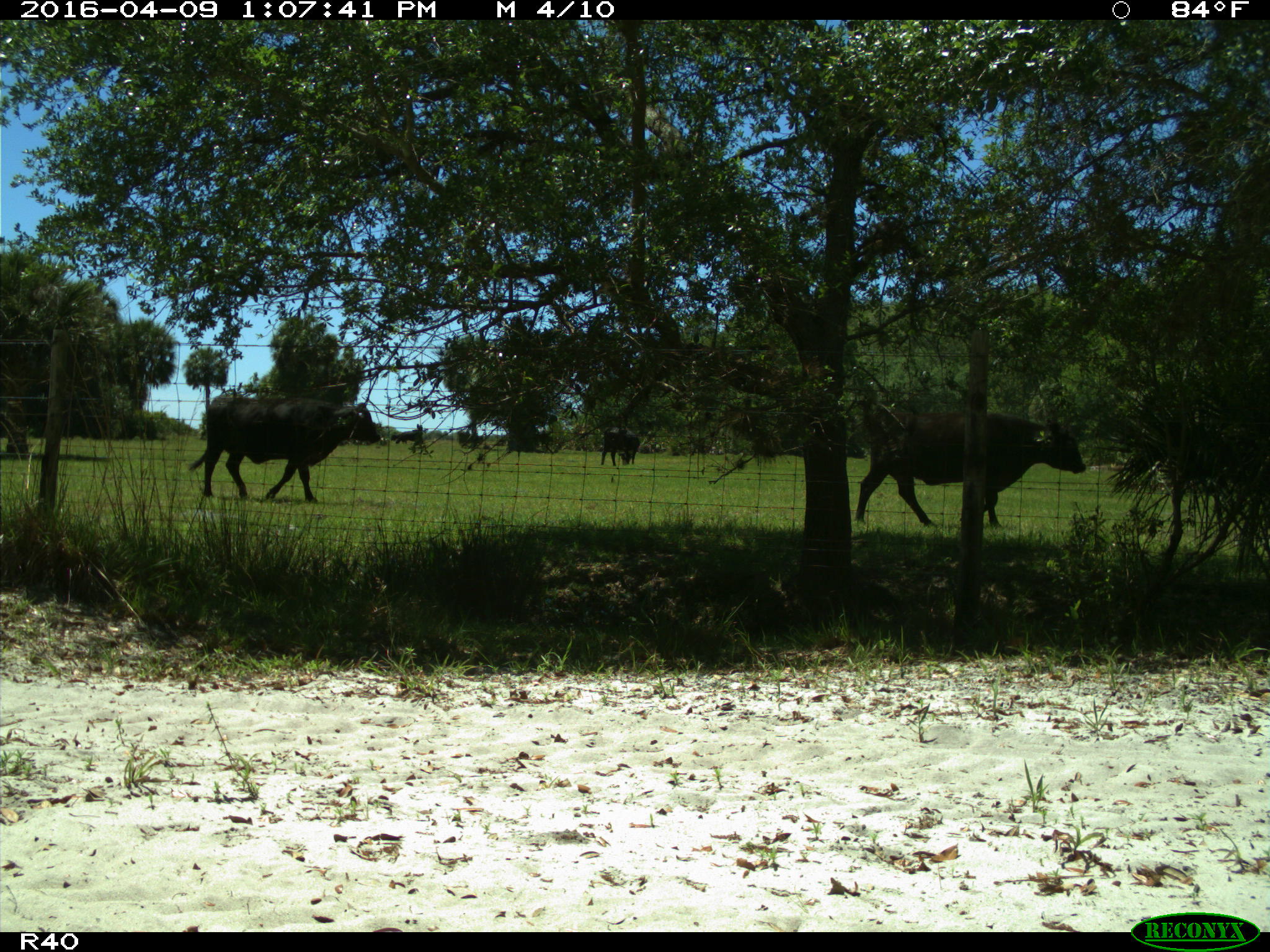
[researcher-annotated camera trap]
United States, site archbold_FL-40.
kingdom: Animalia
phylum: Chordata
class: Mammalia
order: Artiodactyla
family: Bovidae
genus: Bos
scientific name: Bos taurus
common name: domestic cow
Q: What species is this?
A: Bos taurus (domestic cow).